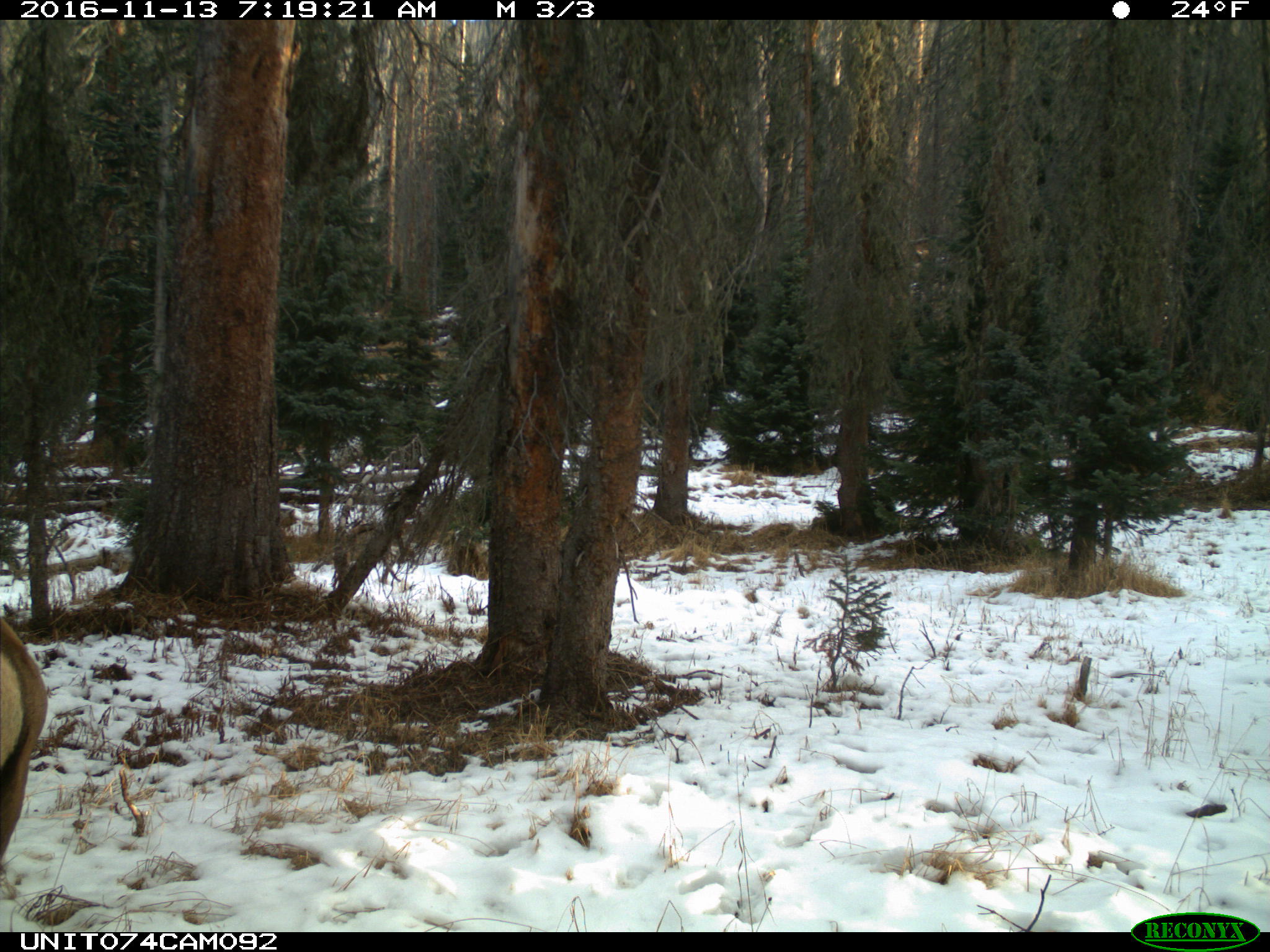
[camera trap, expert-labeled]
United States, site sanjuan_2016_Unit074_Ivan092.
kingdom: Animalia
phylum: Chordata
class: Mammalia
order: Artiodactyla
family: Cervidae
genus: Cervus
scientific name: Cervus elaphus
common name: red deer